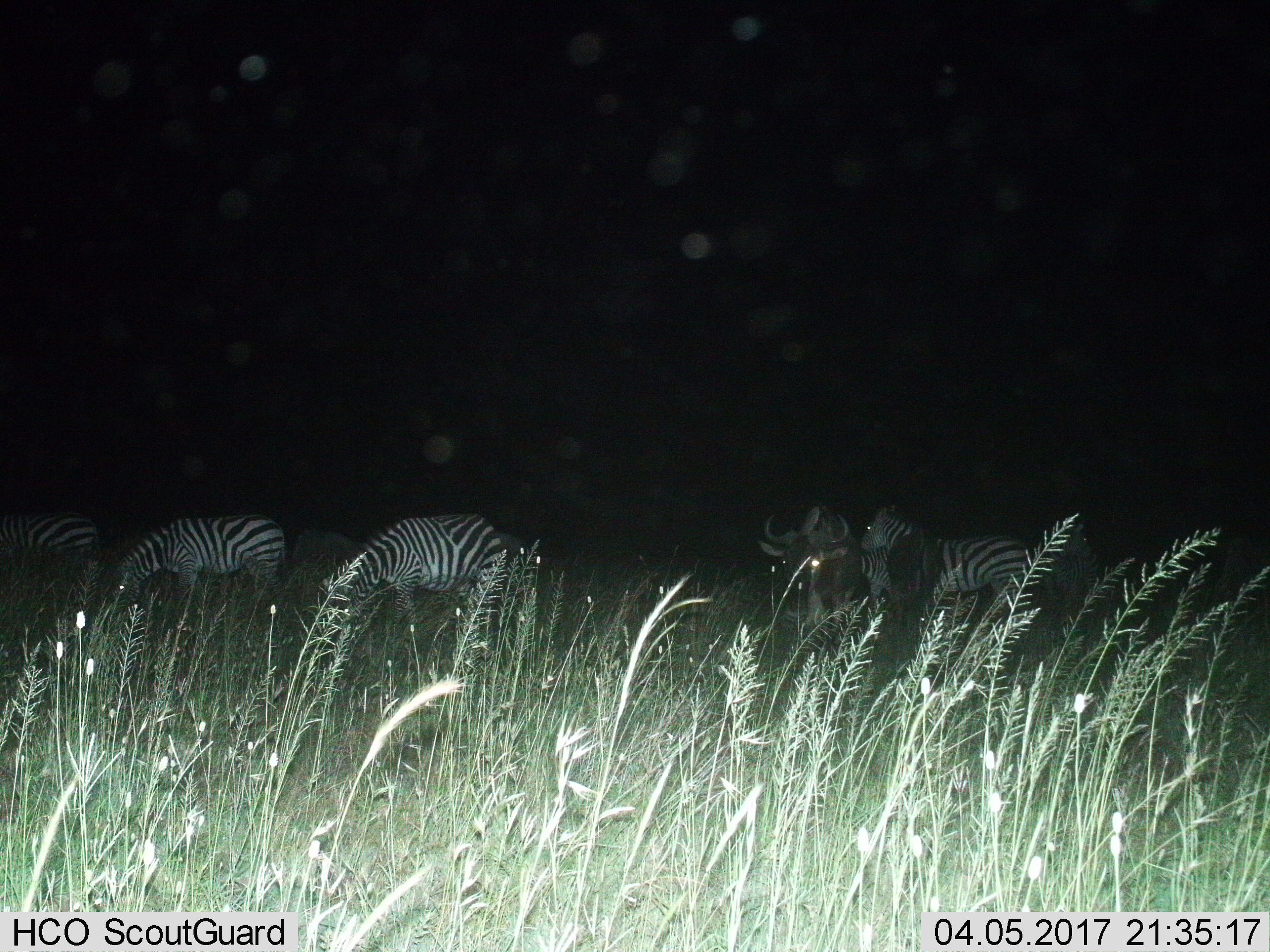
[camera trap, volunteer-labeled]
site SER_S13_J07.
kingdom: Animalia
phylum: Chordata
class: Mammalia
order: Artiodactyla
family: Bovidae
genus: Connochaetes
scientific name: Connochaetes taurinus taurinus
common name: blue wildebeest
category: wildebeestblue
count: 2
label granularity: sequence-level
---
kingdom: Animalia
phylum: Chordata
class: Mammalia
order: Perissodactyla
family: Equidae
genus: Equus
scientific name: Equus quagga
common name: plains zebra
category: zebraplains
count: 6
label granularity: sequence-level